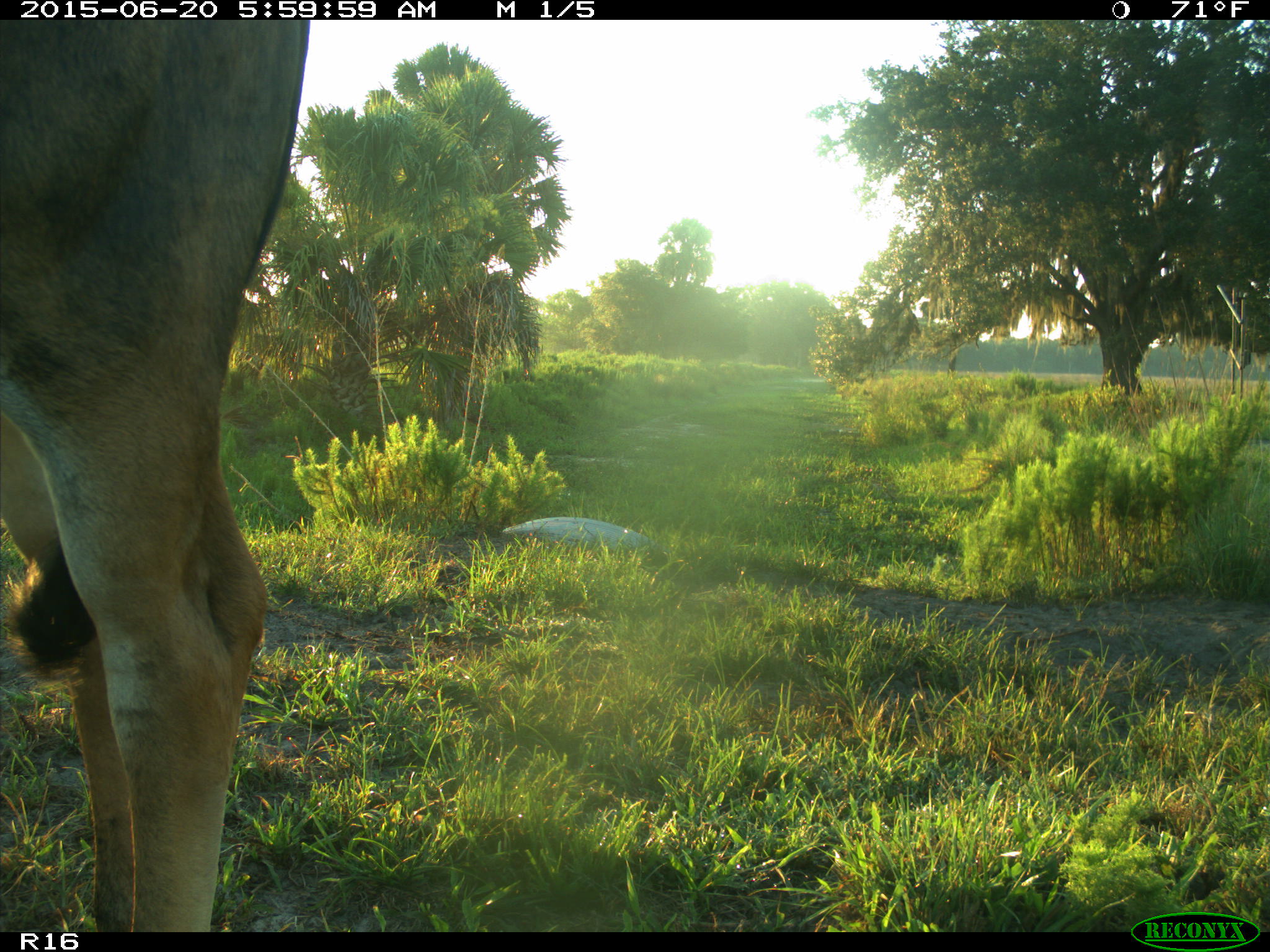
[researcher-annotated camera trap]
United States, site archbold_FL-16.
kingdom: Animalia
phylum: Chordata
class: Mammalia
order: Artiodactyla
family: Bovidae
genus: Bos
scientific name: Bos taurus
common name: domestic cow